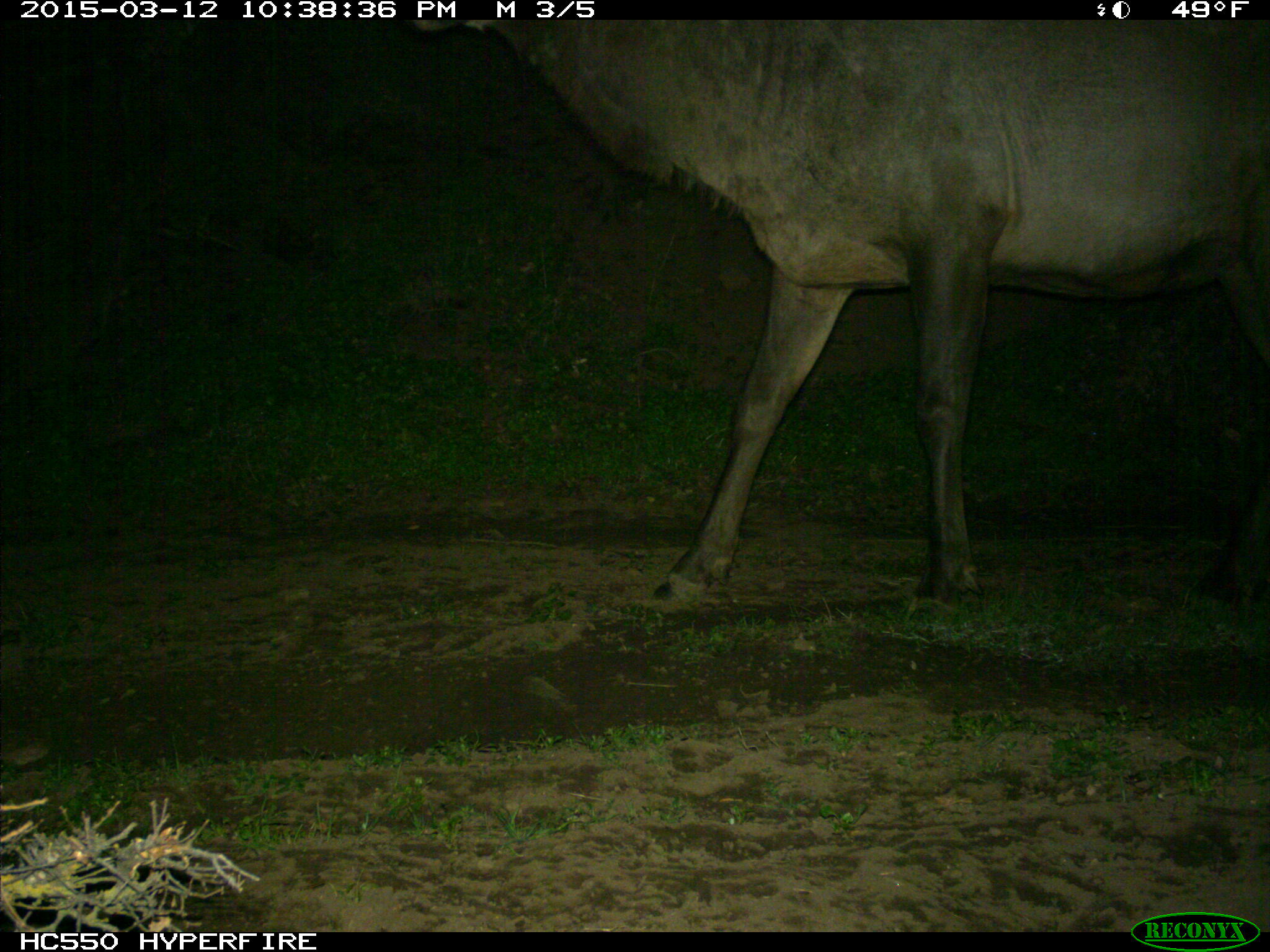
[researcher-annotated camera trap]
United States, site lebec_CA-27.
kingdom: Animalia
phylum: Chordata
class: Mammalia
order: Artiodactyla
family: Cervidae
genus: Cervus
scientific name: Cervus canadensis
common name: elk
Cervus canadensis (elk).